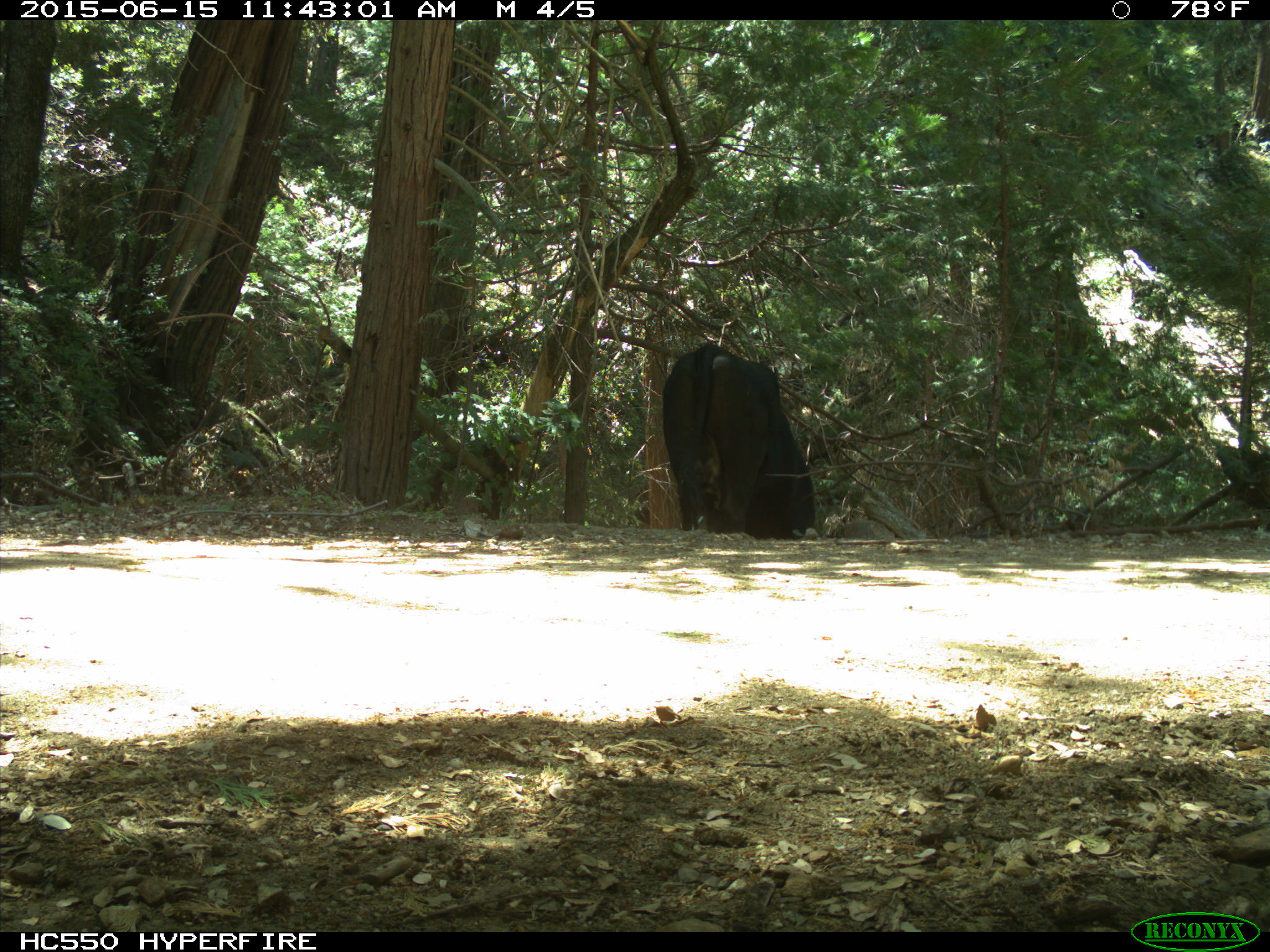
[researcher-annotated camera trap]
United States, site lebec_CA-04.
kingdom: Animalia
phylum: Chordata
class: Mammalia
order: Artiodactyla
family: Bovidae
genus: Bos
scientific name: Bos taurus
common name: domestic cow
Bos taurus (domestic cow).